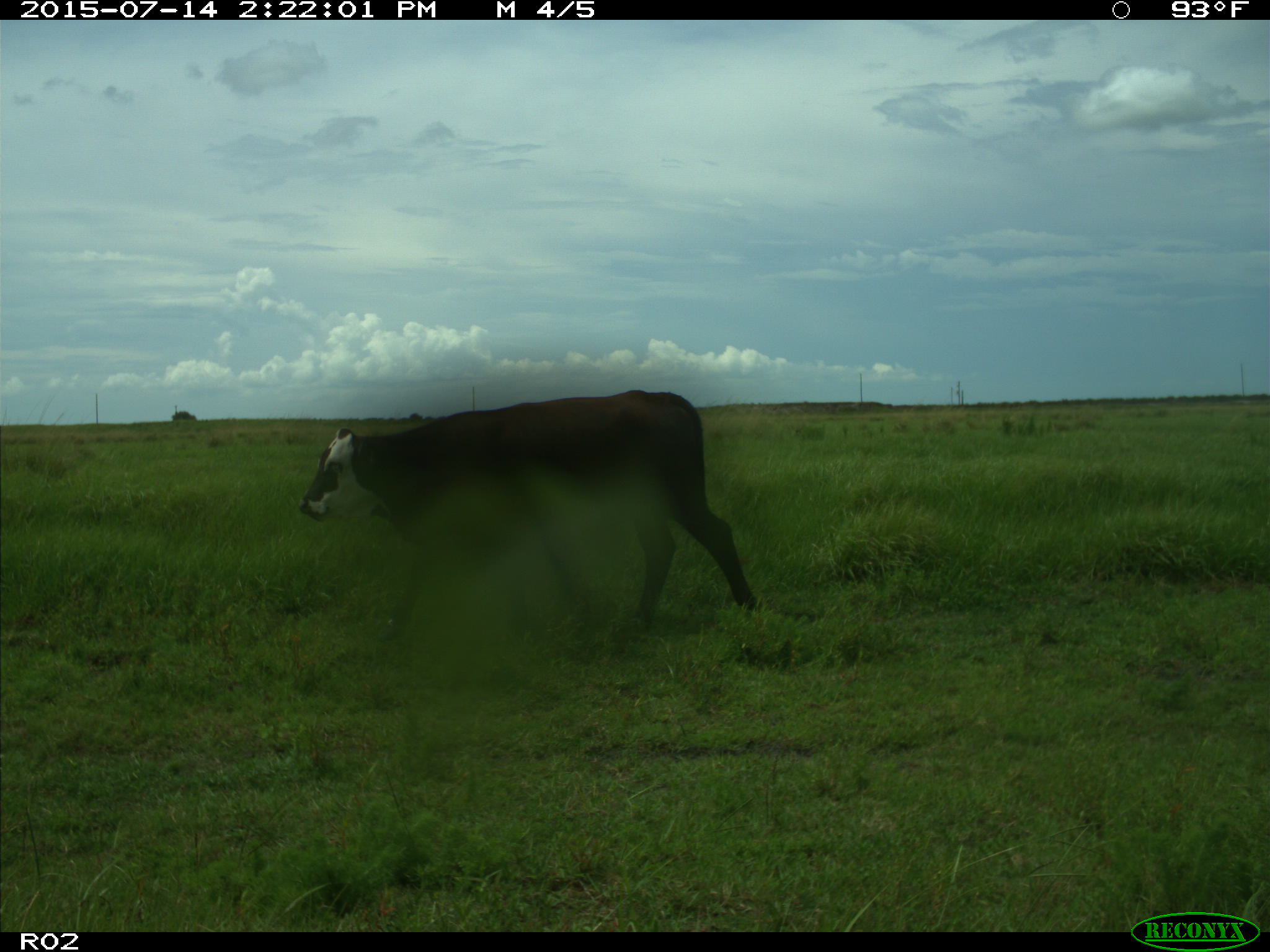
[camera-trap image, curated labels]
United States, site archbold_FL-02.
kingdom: Animalia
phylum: Chordata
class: Mammalia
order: Artiodactyla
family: Bovidae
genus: Bos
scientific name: Bos taurus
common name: domestic cow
Bos taurus (domestic cow).